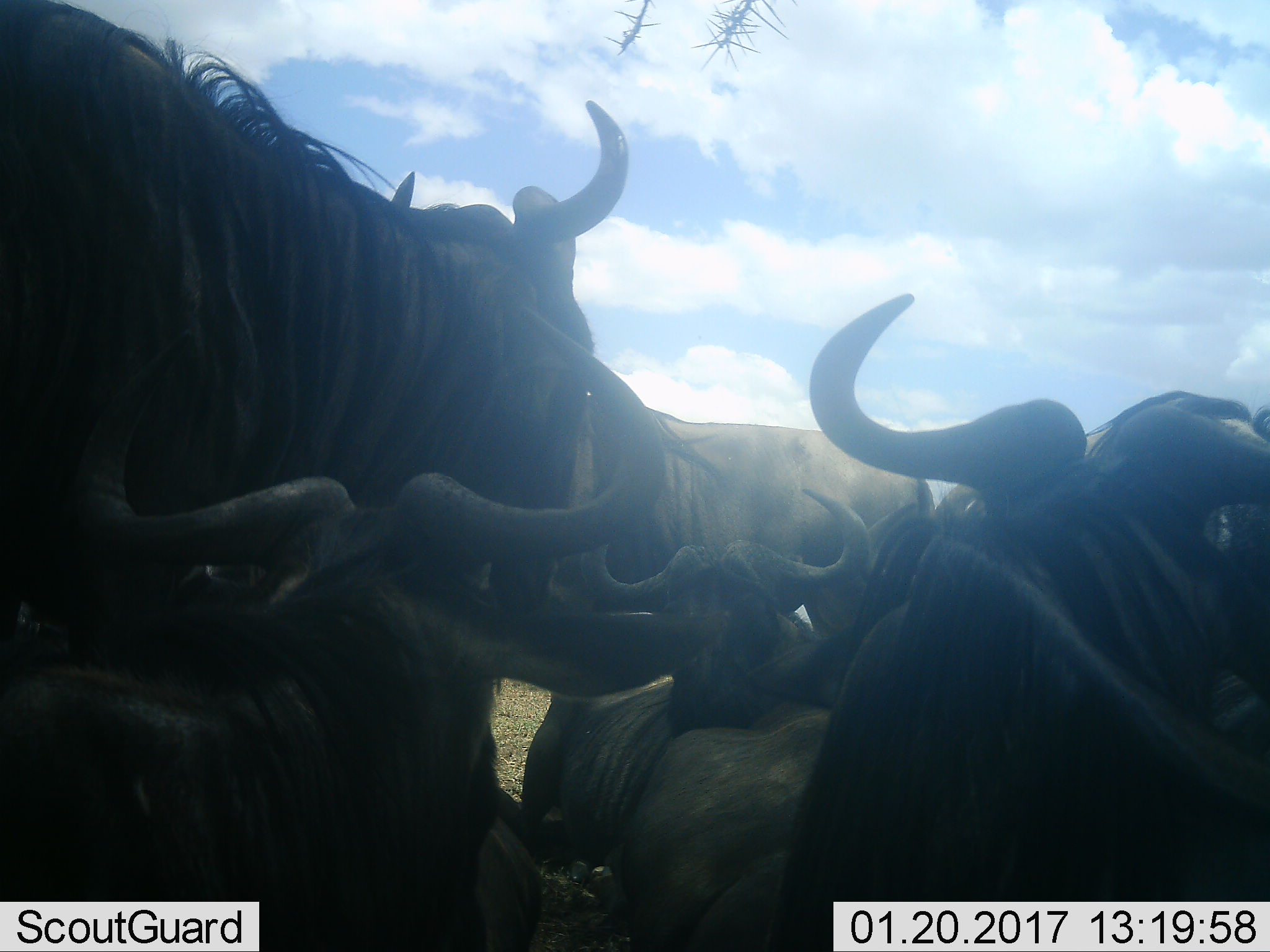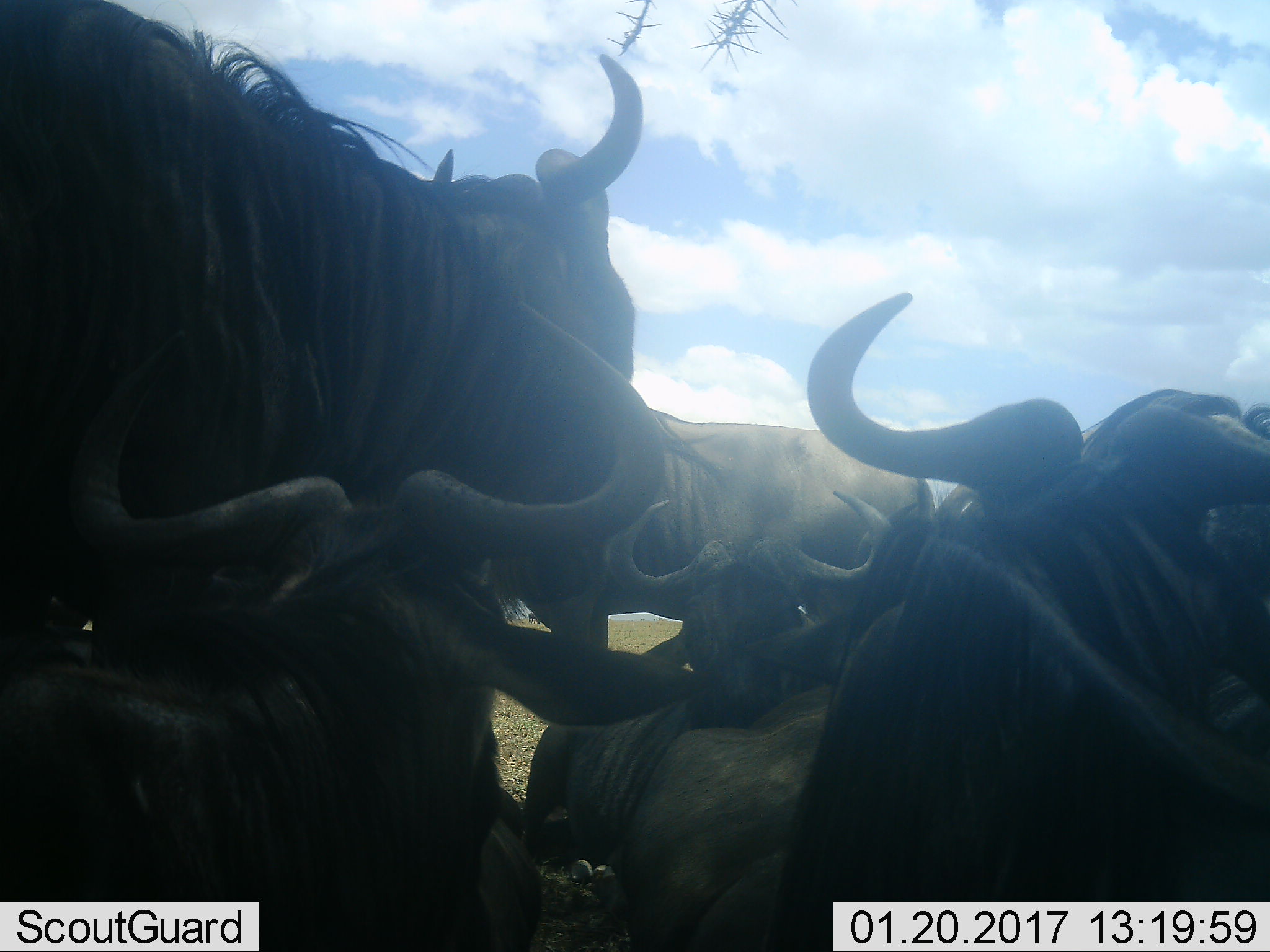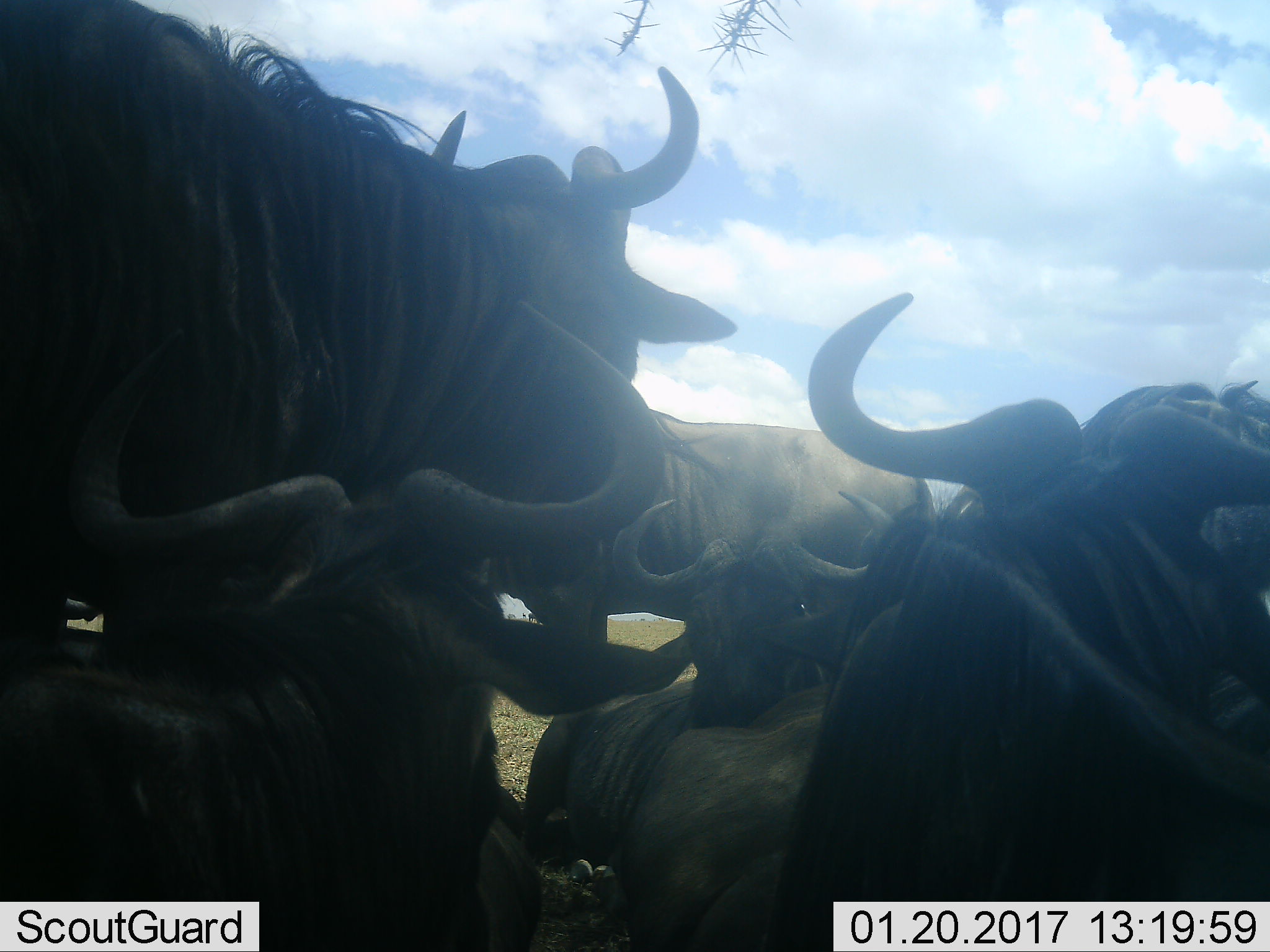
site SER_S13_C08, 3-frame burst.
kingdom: Animalia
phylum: Chordata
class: Mammalia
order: Artiodactyla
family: Bovidae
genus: Connochaetes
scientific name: Connochaetes taurinus taurinus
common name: blue wildebeest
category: wildebeestblue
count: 7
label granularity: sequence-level